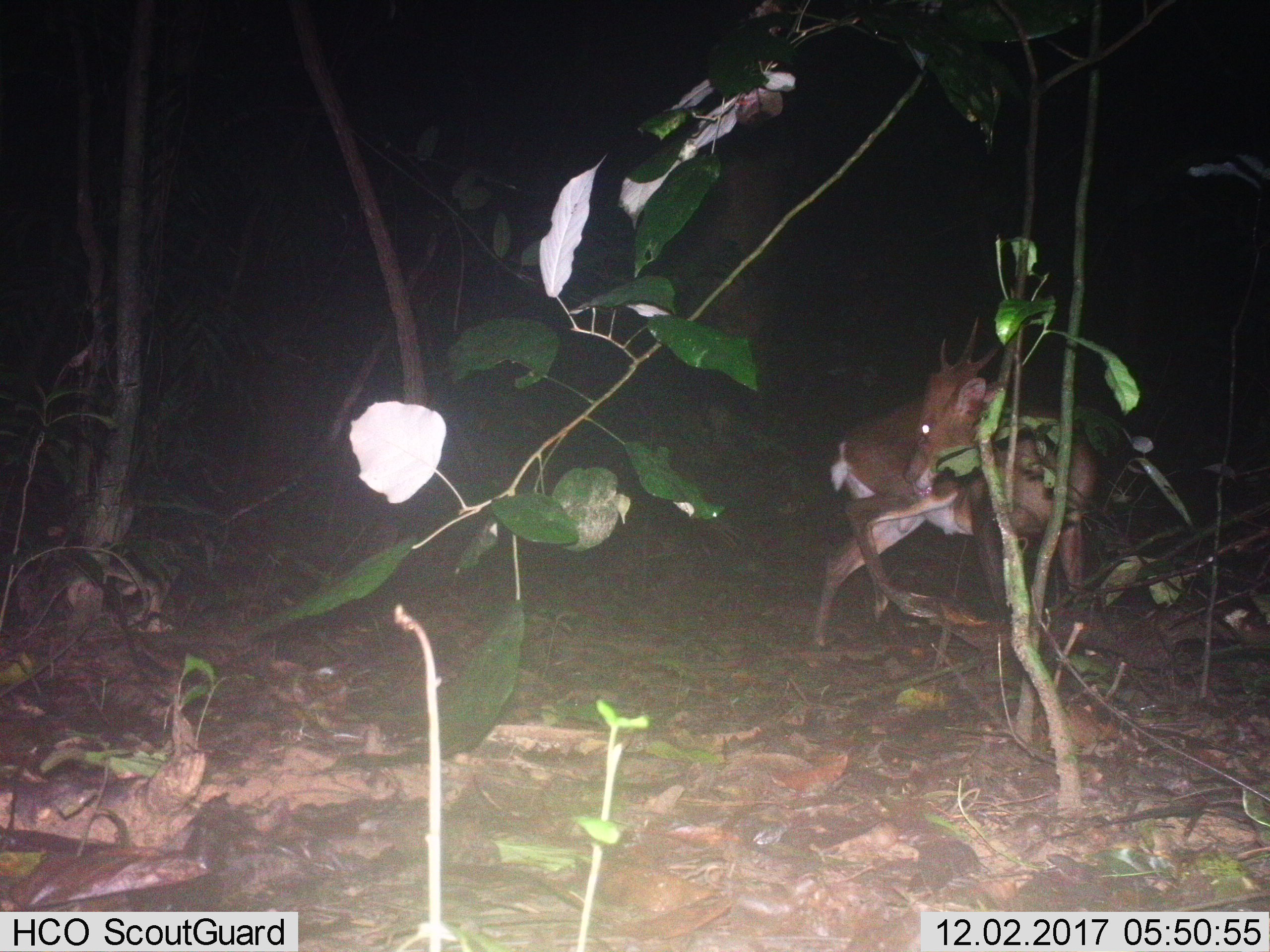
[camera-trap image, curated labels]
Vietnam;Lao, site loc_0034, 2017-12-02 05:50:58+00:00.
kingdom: Animalia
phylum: Chordata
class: Mammalia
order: Artiodactyla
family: Cervidae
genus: Muntiacus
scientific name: Muntiacus vuquangensis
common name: large-antlered muntjac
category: large antlered muntjac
Large antlered muntjac (large-antlered muntjac) (Muntiacus vuquangensis). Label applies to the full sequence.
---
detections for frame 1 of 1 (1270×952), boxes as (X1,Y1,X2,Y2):
large antlered muntjac: (811,314,1097,649)